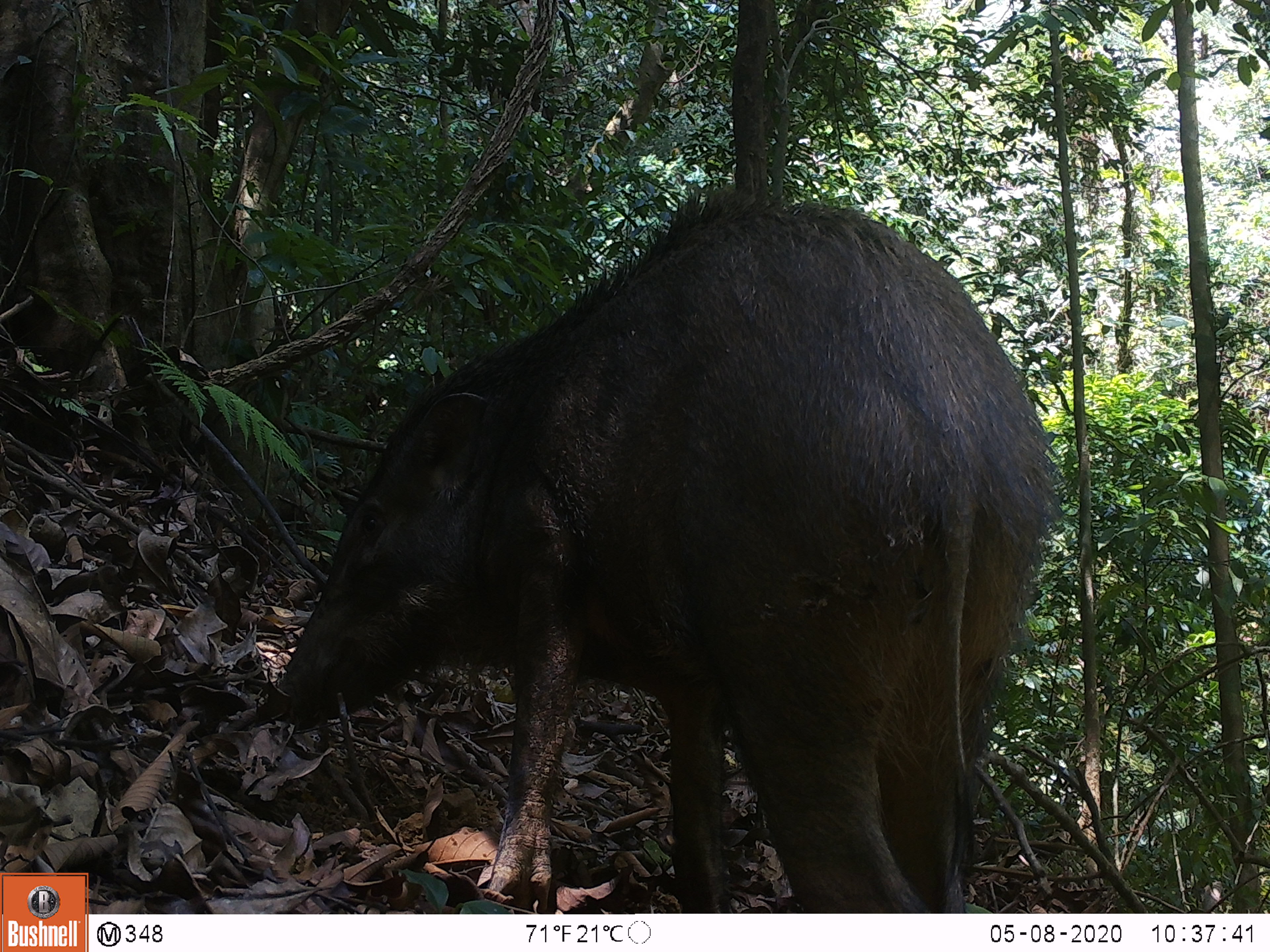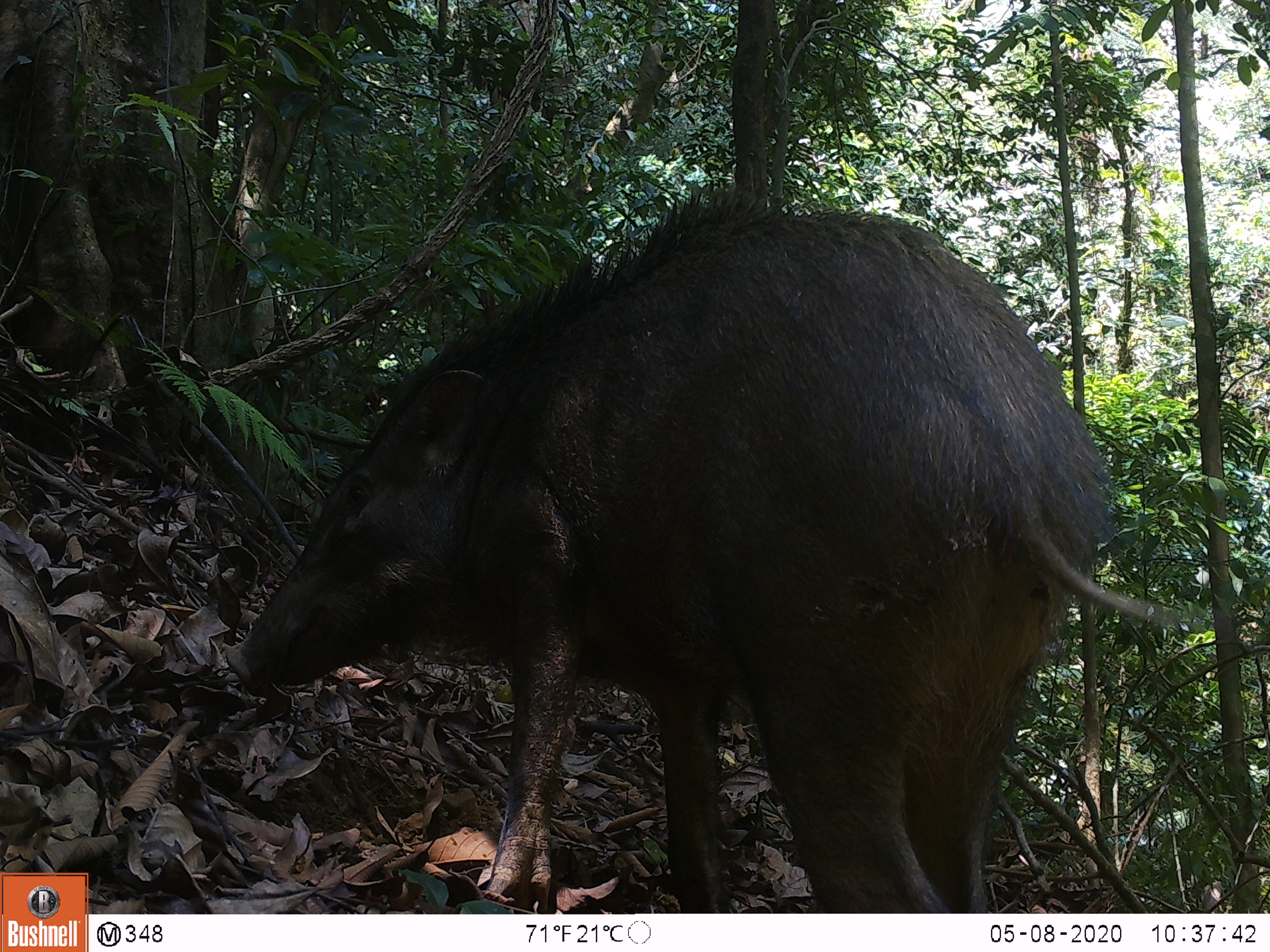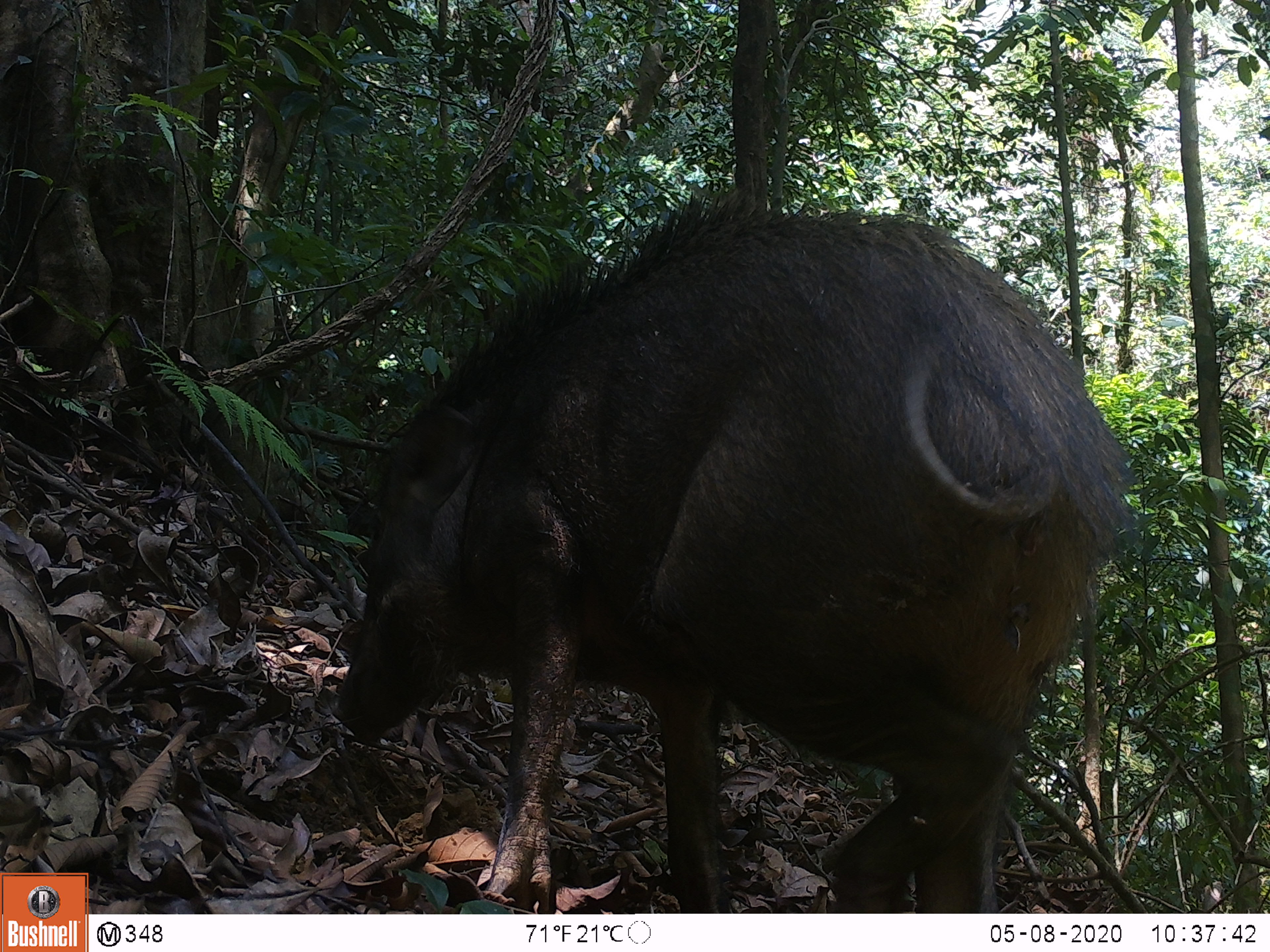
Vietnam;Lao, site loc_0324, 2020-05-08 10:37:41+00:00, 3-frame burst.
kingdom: Animalia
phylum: Chordata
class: Mammalia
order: Artiodactyla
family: Suidae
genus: Sus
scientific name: Sus scrofa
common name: eurasian wild pig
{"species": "eurasian wild pig (Sus scrofa)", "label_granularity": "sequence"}